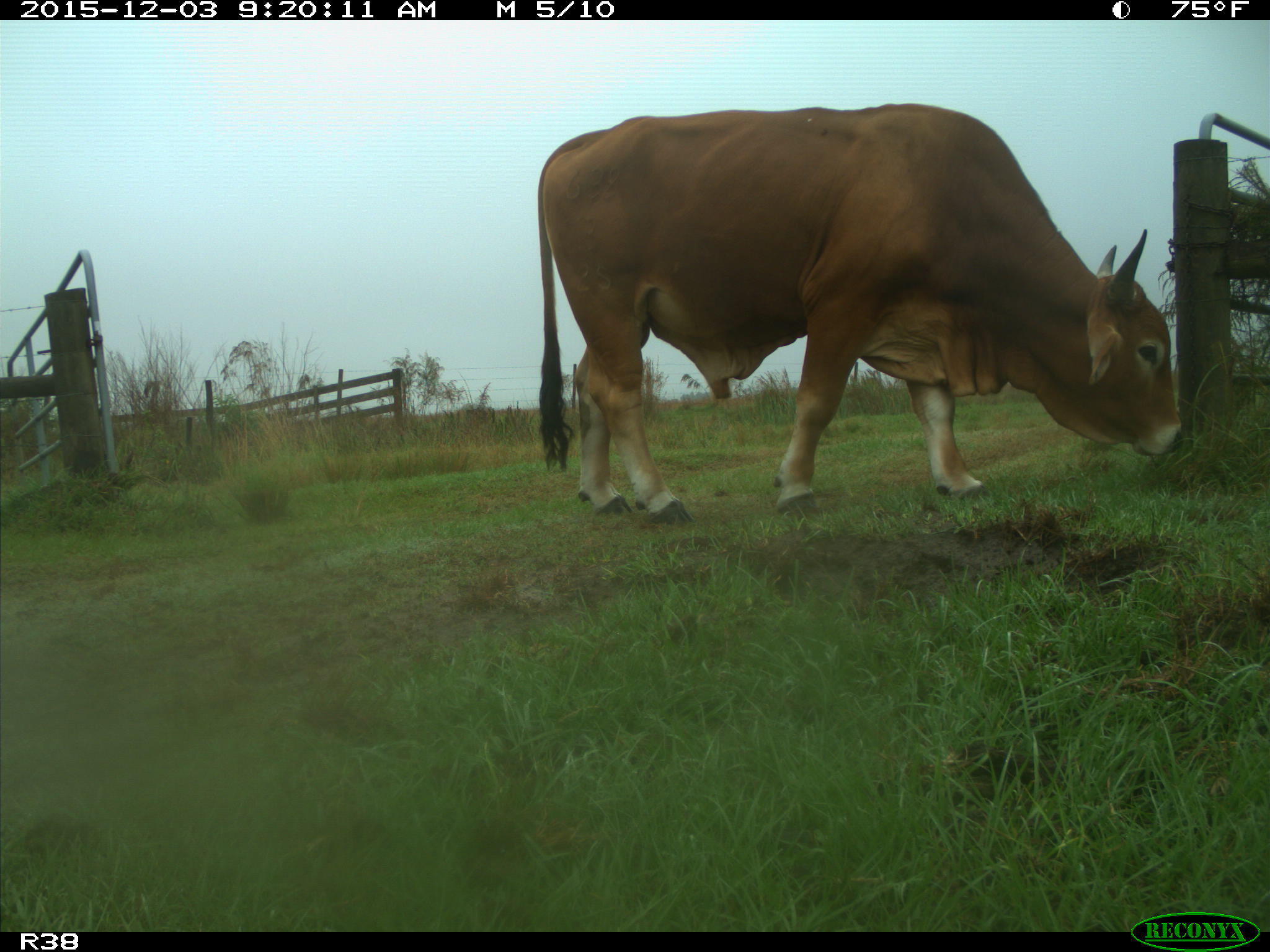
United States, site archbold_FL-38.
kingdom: Animalia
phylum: Chordata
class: Mammalia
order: Artiodactyla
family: Bovidae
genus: Bos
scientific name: Bos taurus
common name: domestic cow